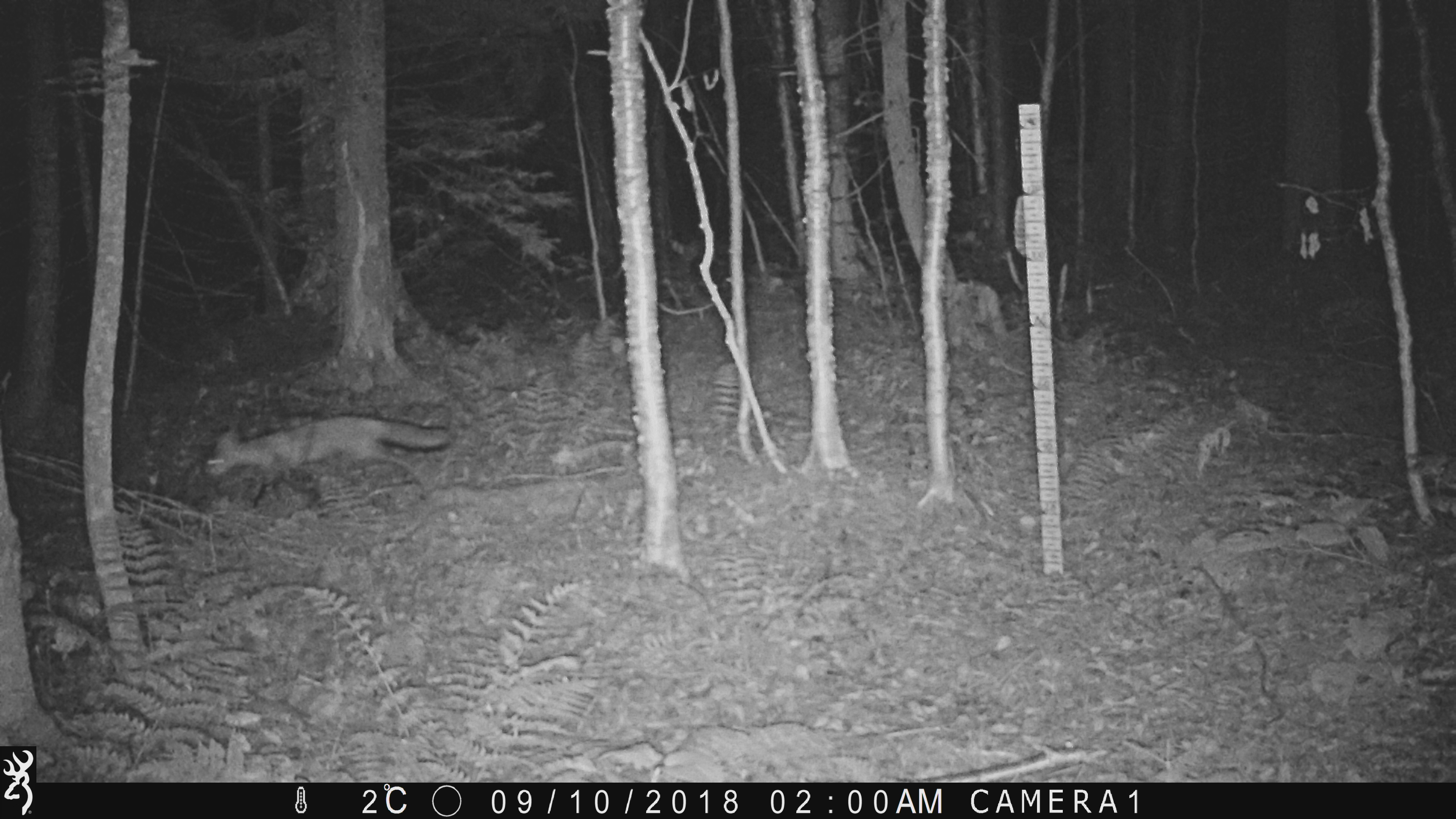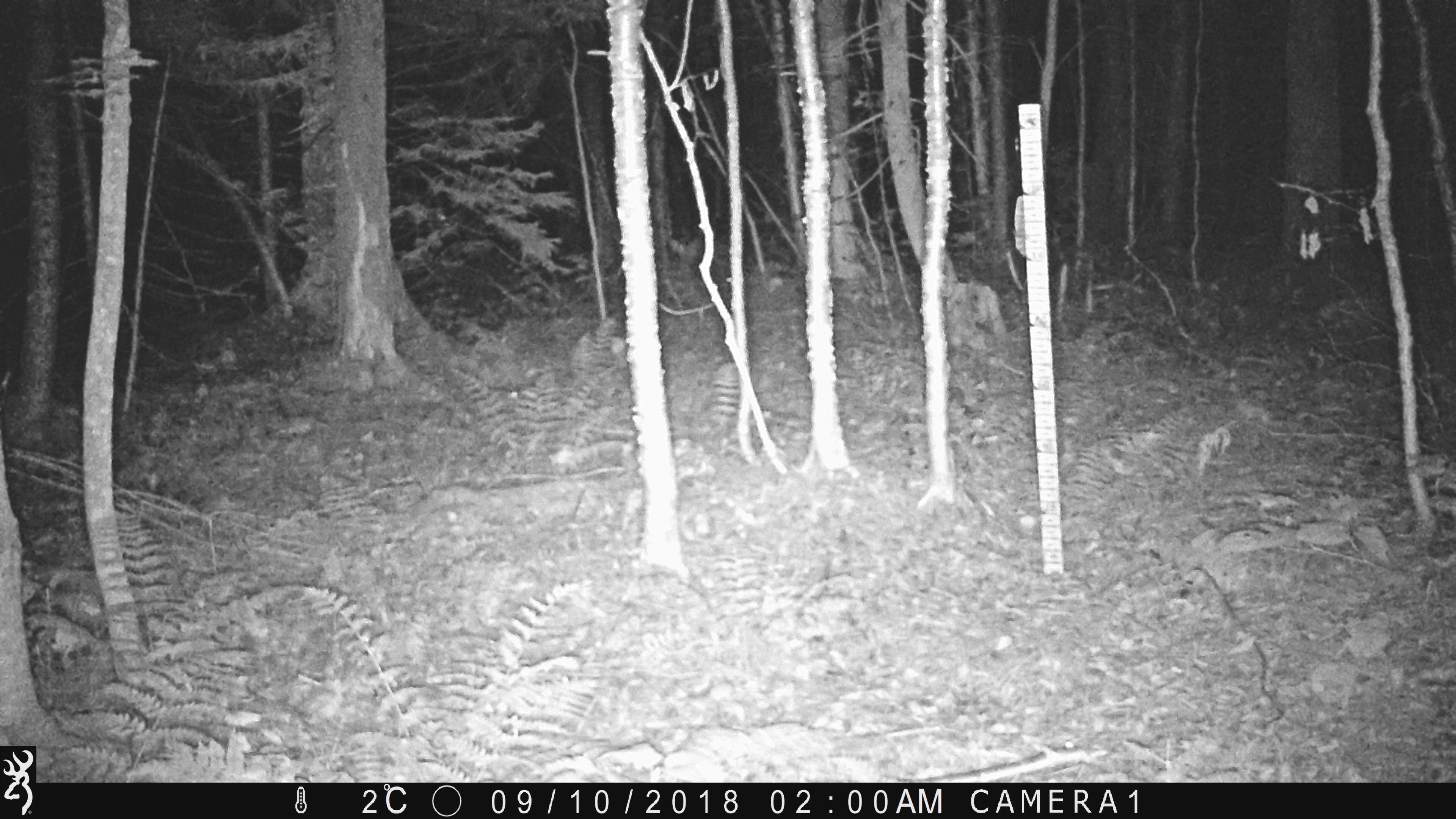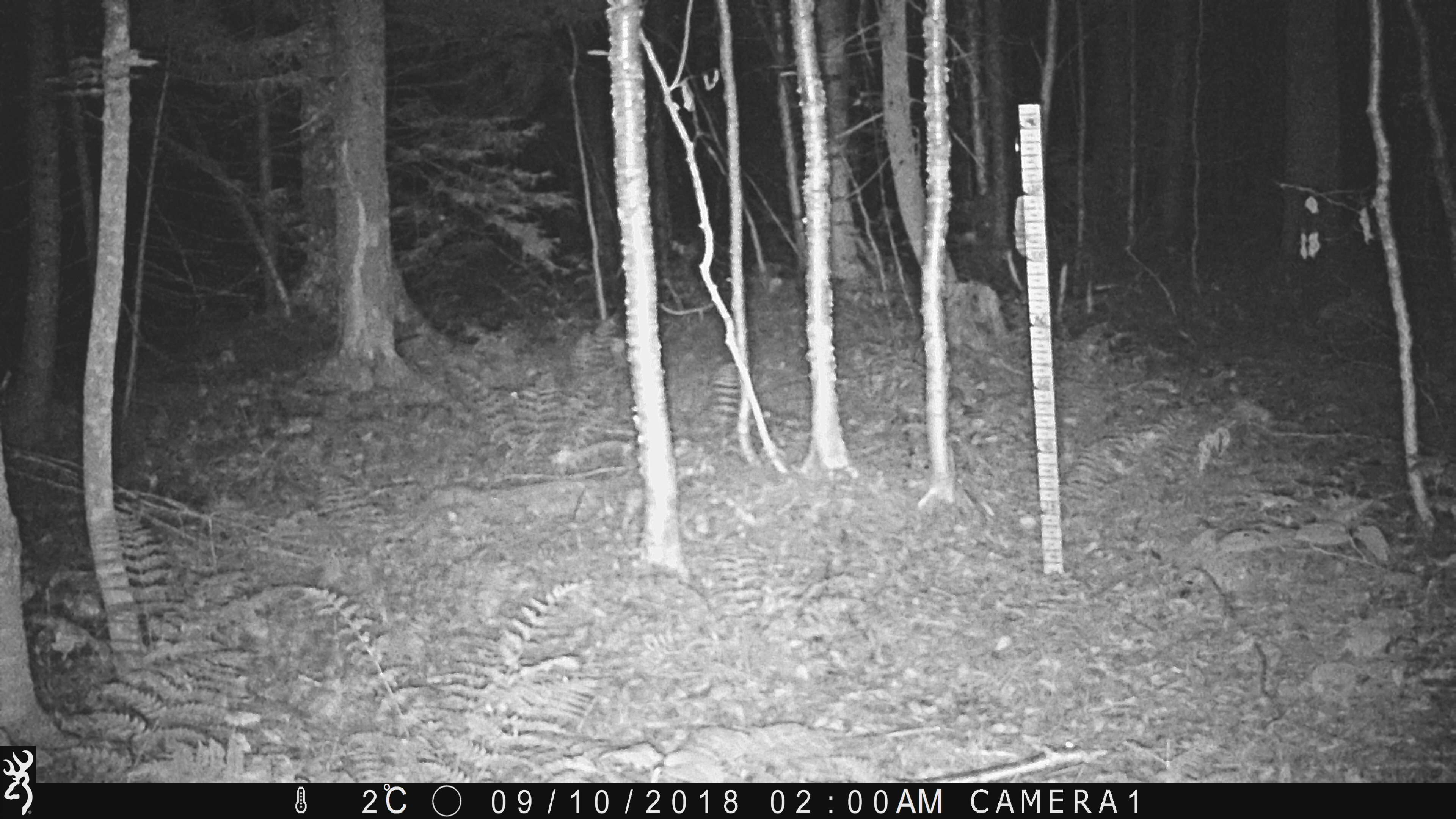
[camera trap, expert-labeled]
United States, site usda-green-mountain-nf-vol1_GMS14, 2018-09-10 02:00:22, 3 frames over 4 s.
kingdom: Animalia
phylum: Chordata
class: Mammalia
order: Carnivora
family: Canidae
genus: Vulpes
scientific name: Vulpes vulpes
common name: red fox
Red fox (Vulpes vulpes).